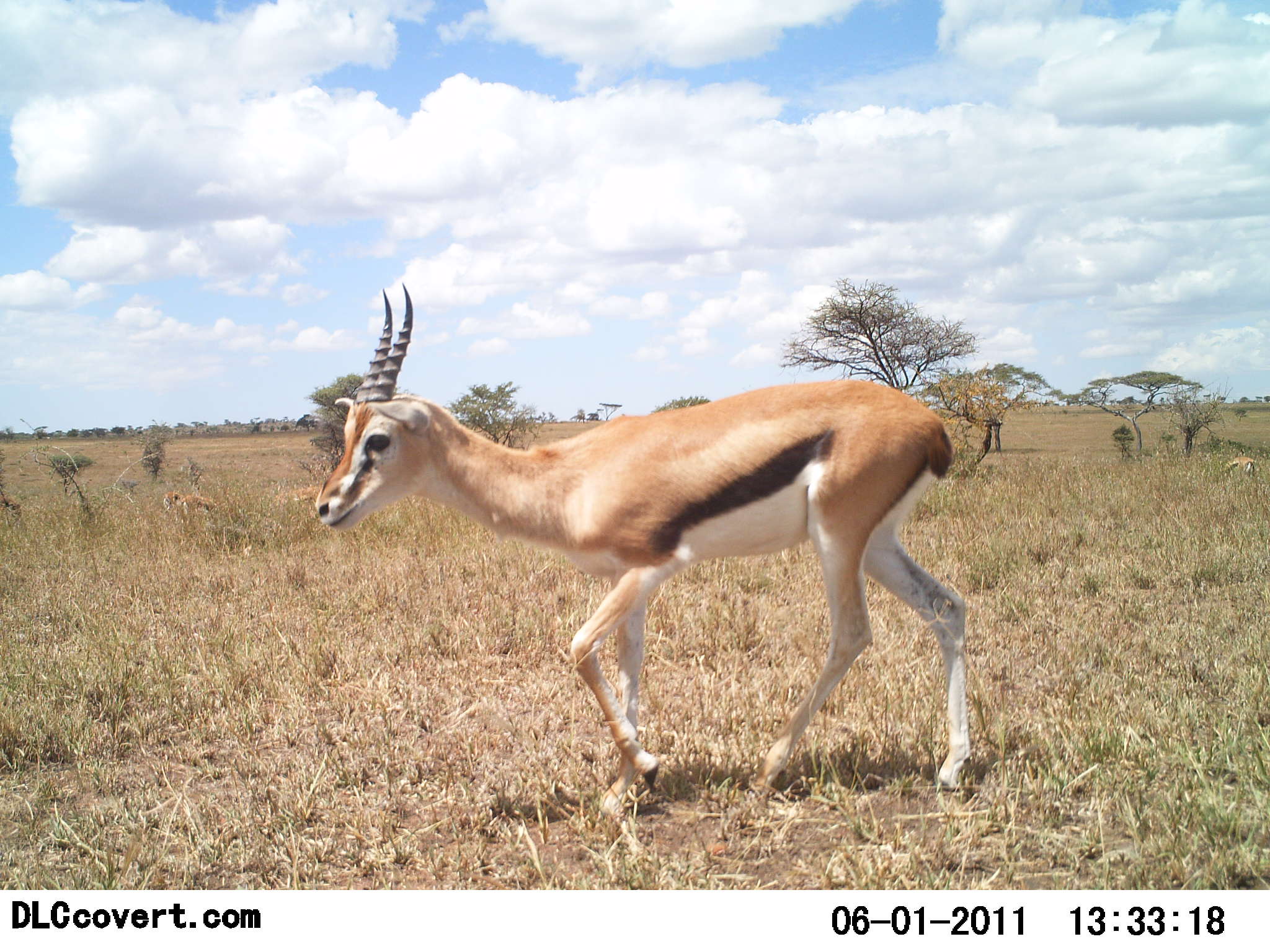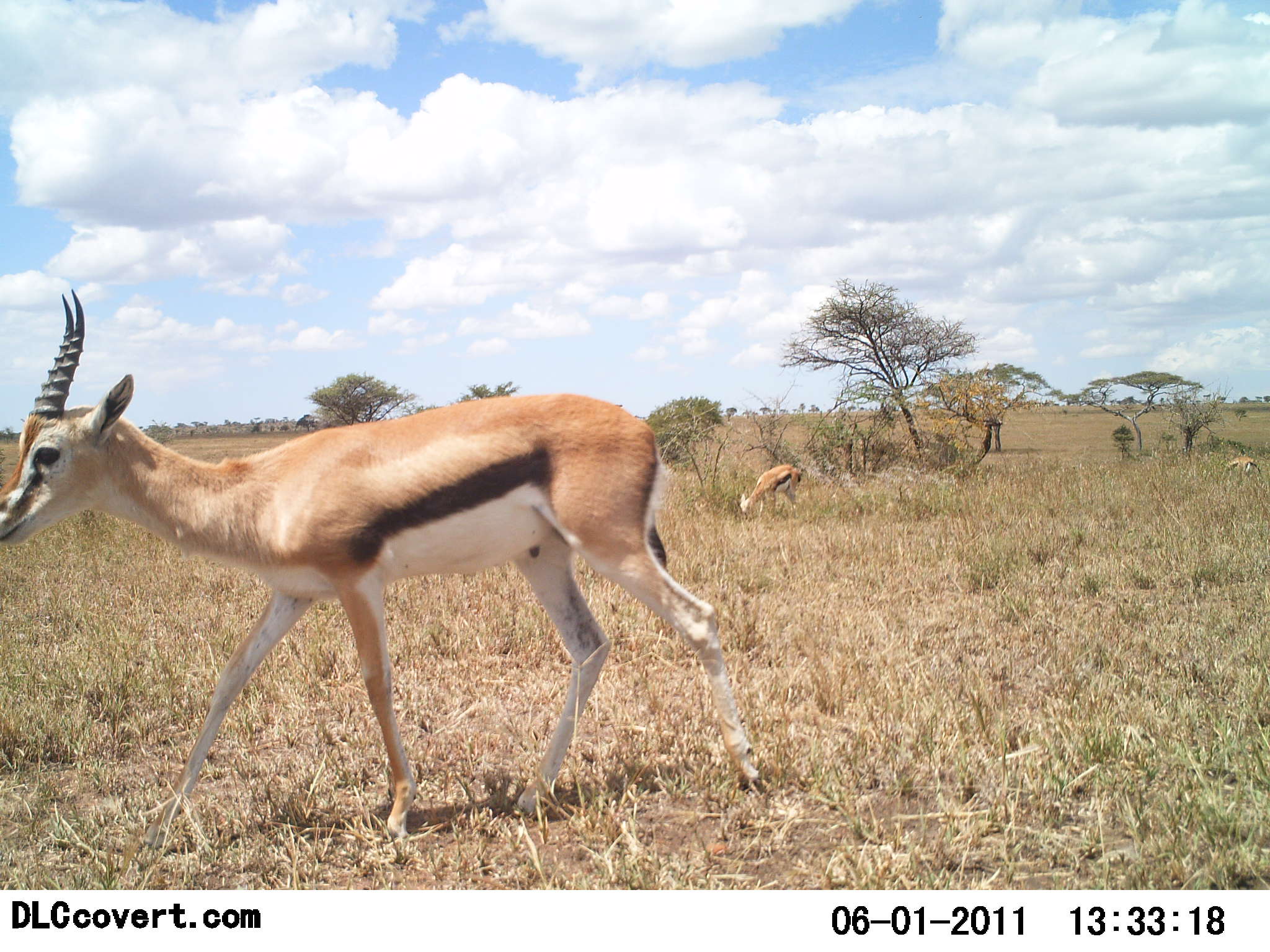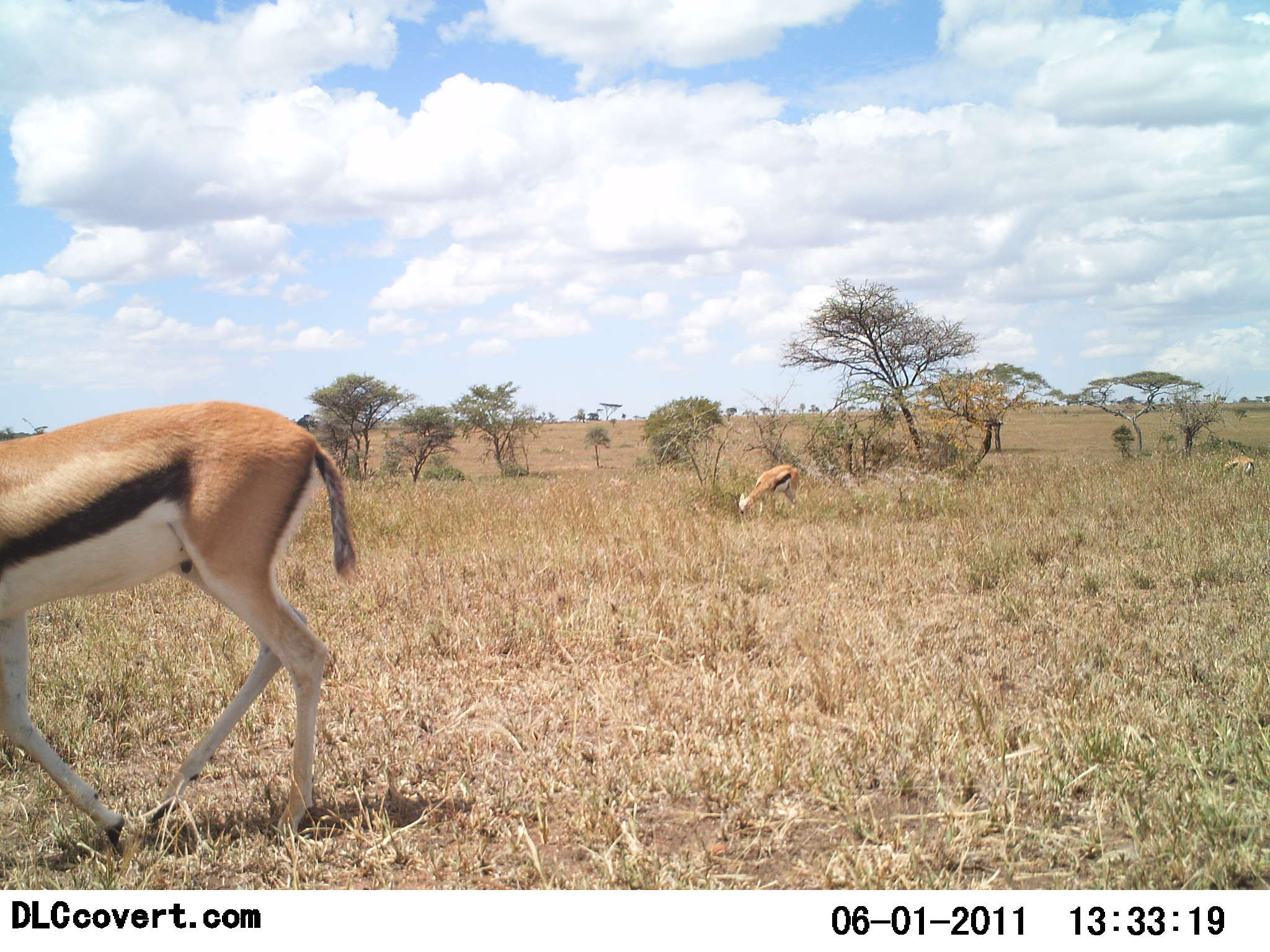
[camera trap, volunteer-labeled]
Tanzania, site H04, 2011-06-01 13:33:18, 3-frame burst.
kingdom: Animalia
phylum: Chordata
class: Mammalia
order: Artiodactyla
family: Bovidae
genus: Eudorcas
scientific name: Eudorcas thomsonii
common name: thomson's gazelle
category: gazellethomsons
Gazellethomsons (thomson's gazelle) (Eudorcas thomsonii), count 3. Behavior (volunteer vote fractions): standing 42%, resting 0%, moving 67%, interacting 0%. Young present (vote fraction): 0%. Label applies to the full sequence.